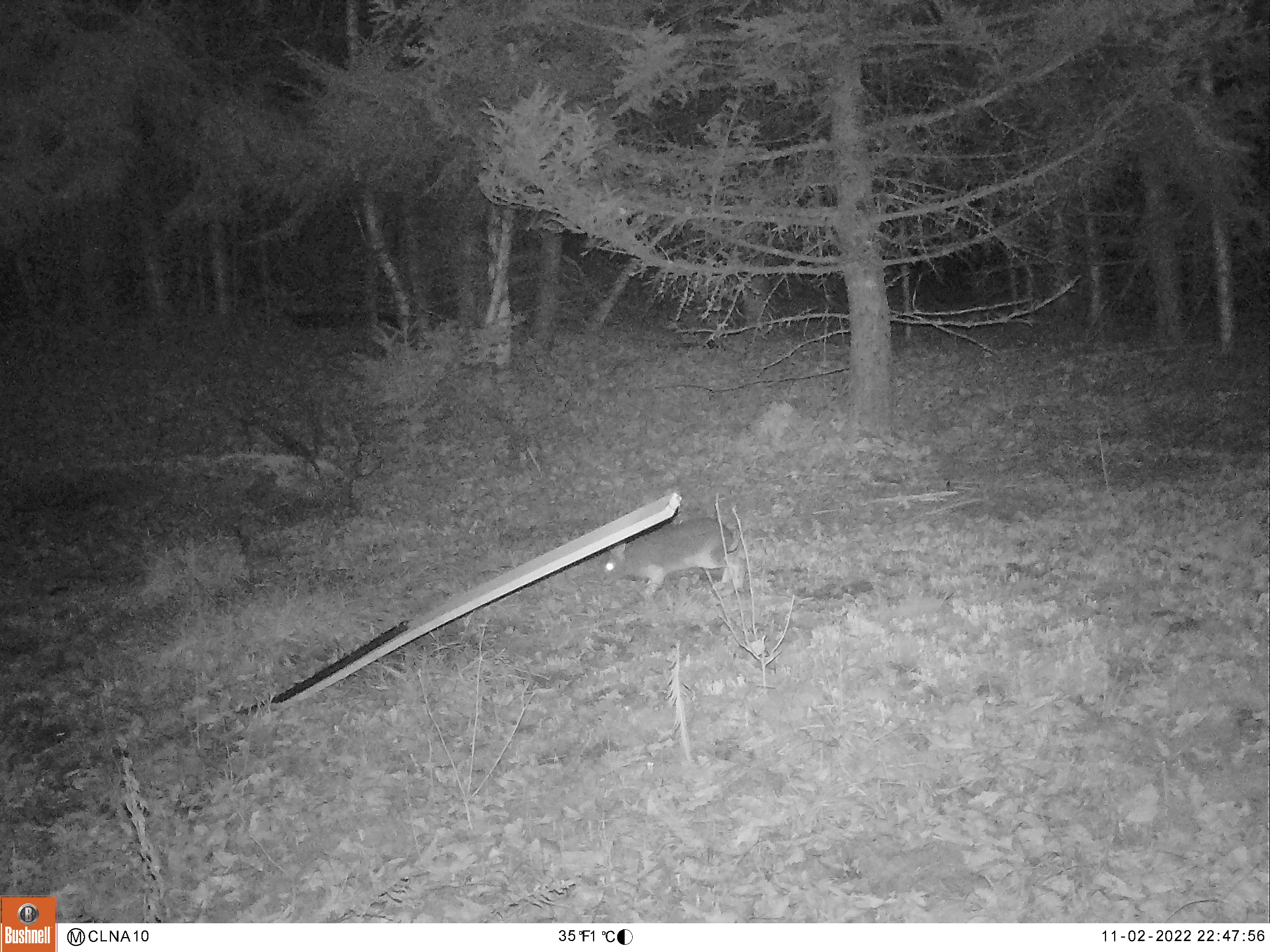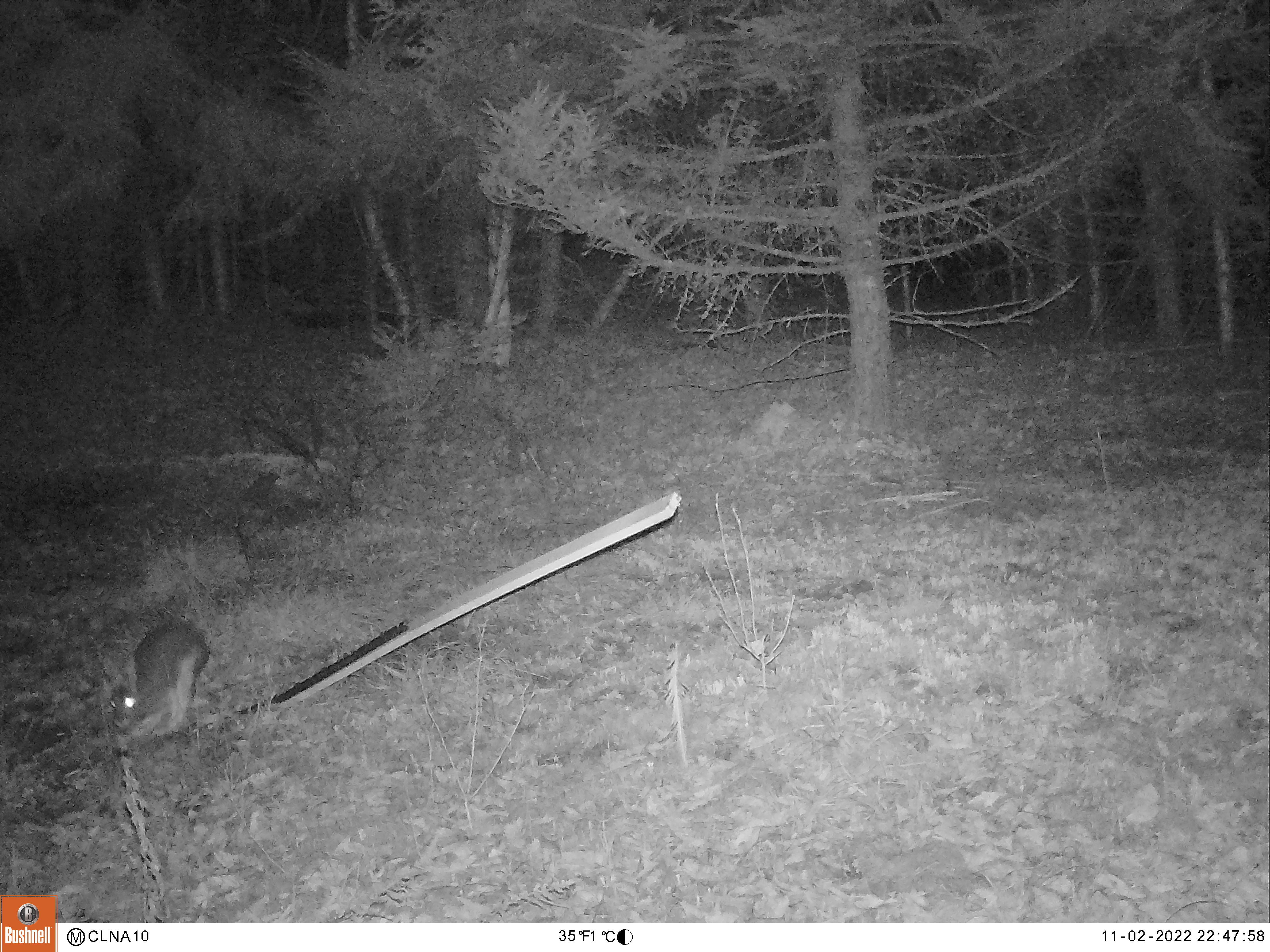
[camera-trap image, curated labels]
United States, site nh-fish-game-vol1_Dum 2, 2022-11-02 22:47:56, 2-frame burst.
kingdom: Animalia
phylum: Chordata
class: Mammalia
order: Lagomorpha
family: Leporidae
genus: Sylvilagus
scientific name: Sylvilagus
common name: cottontail rabbit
Cottontail rabbit (Sylvilagus).